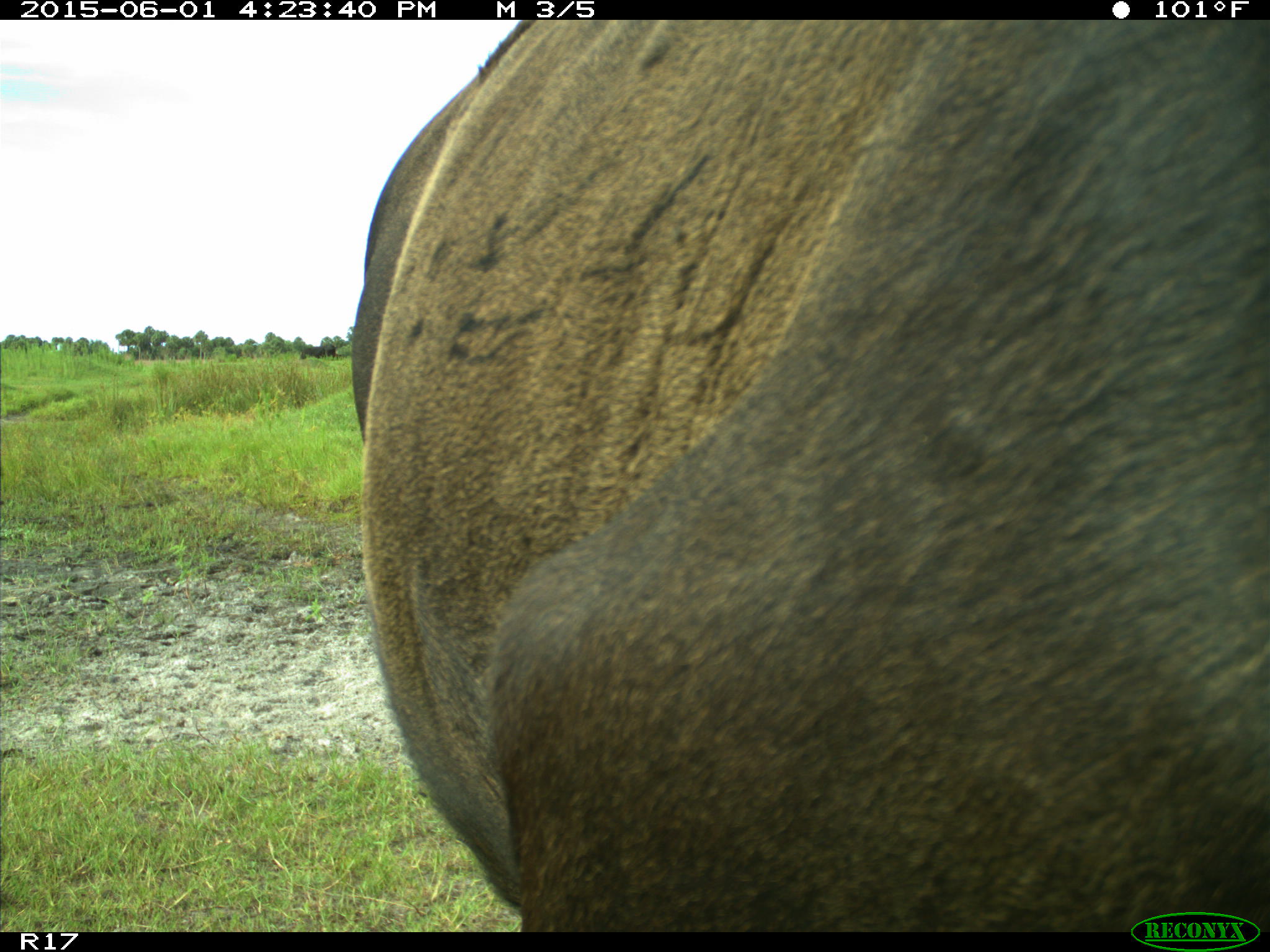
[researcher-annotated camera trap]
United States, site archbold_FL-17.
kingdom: Animalia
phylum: Chordata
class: Mammalia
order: Artiodactyla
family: Bovidae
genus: Bos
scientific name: Bos taurus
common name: domestic cow